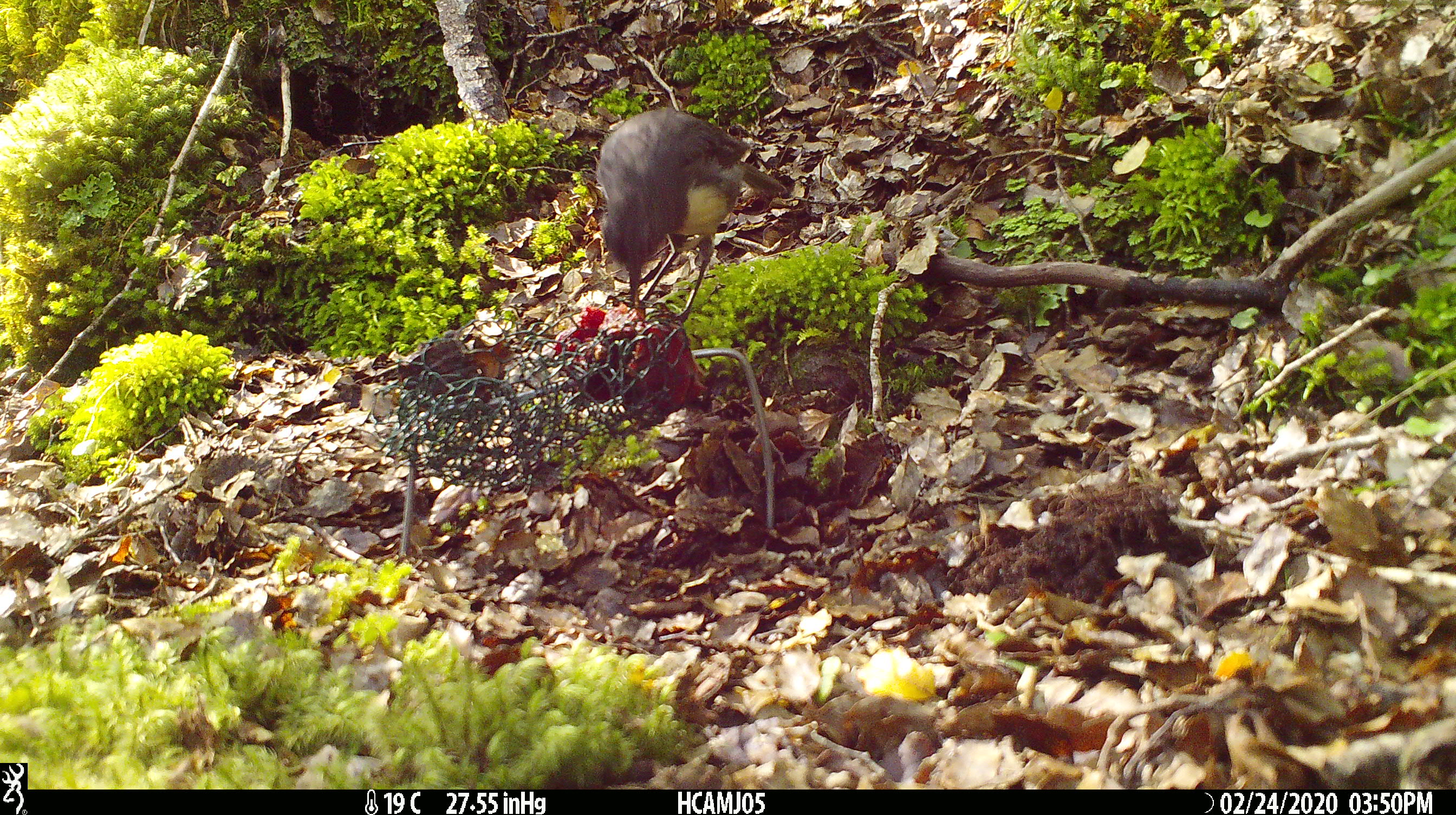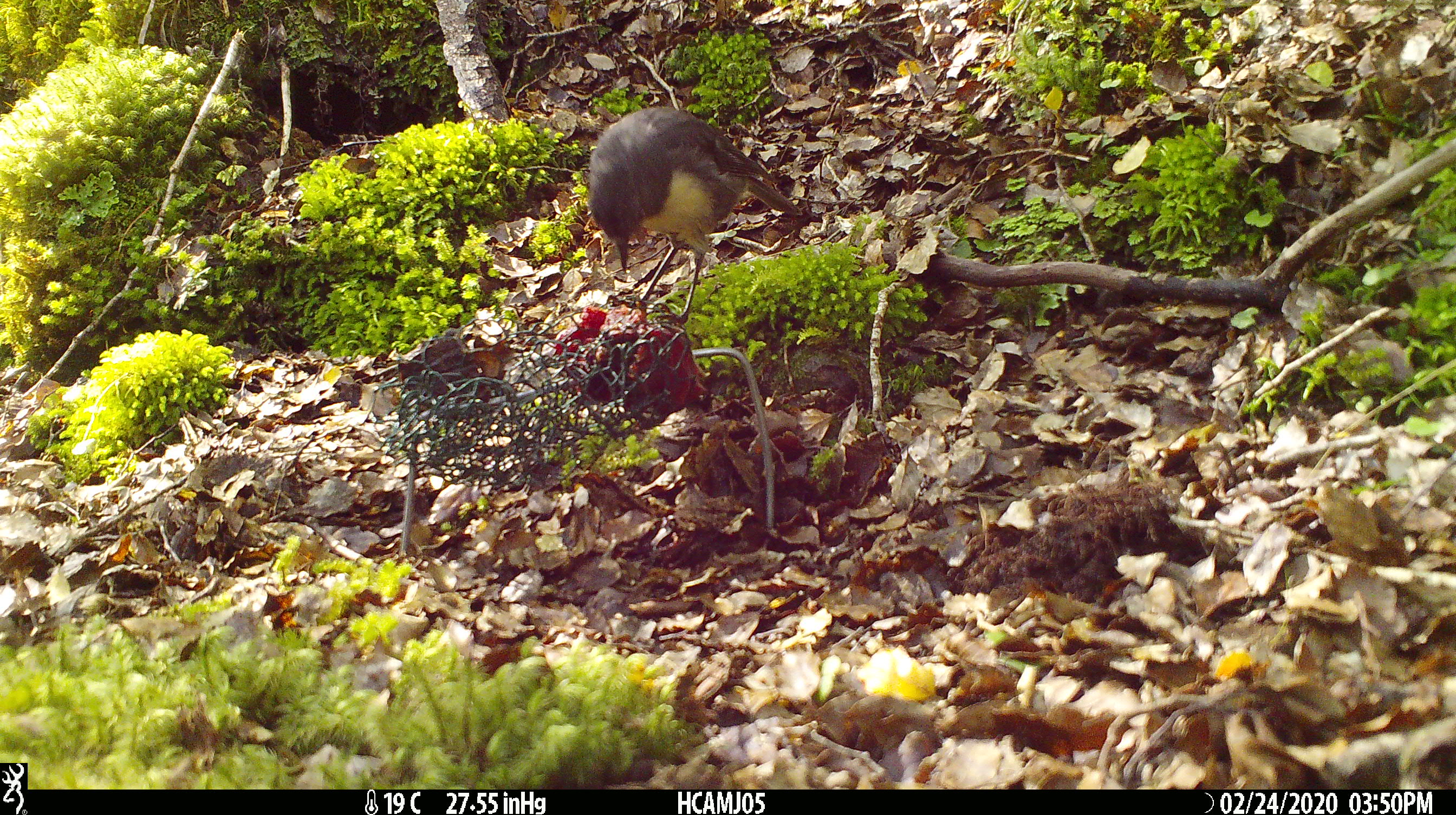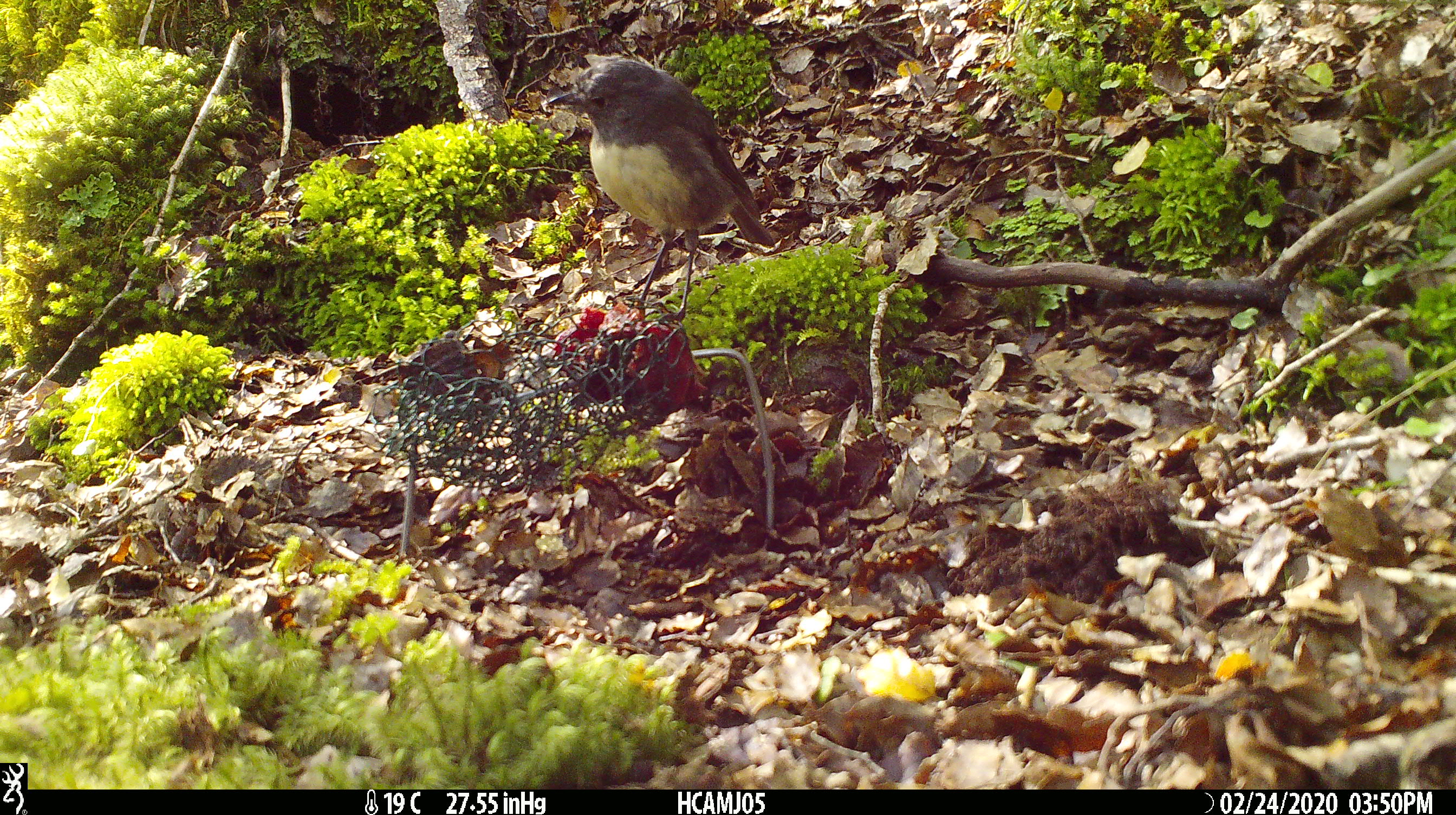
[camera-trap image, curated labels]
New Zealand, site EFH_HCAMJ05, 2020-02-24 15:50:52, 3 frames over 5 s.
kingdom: Animalia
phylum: Chordata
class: Aves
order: Passeriformes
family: Petroicidae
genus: Petroica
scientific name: Petroica australis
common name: new zealand robin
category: robin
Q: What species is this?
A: Robin (new zealand robin) (Petroica australis).